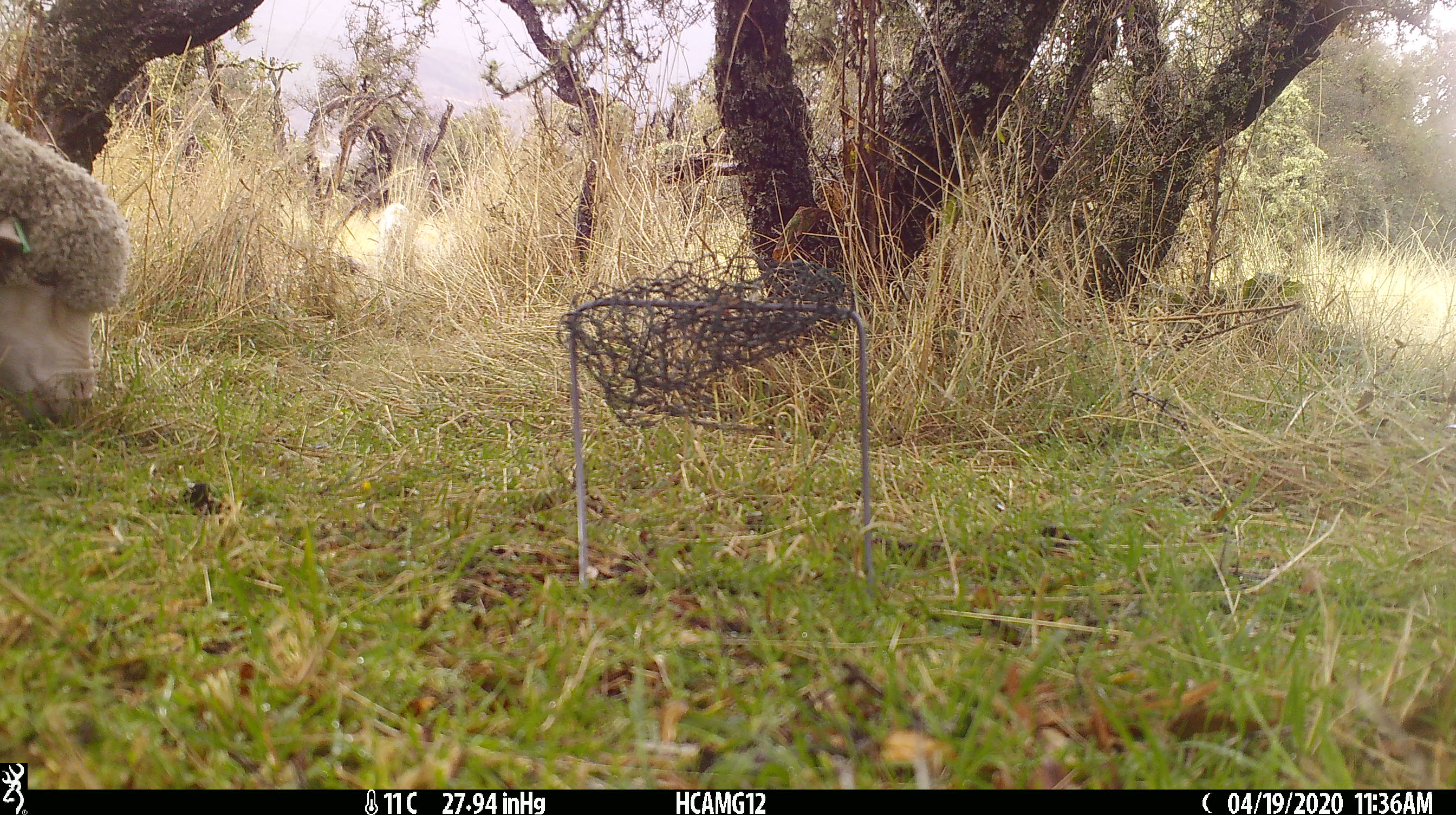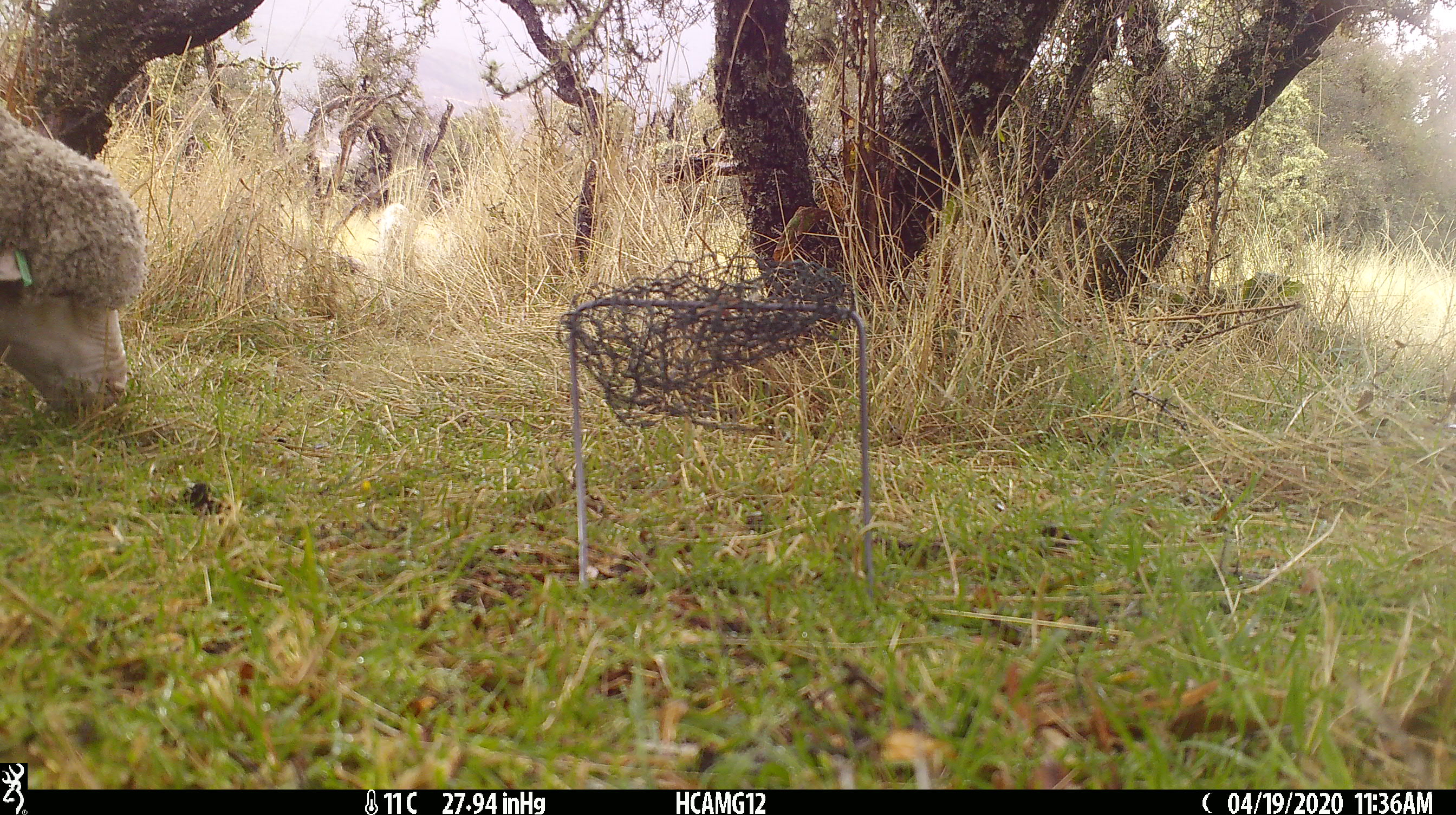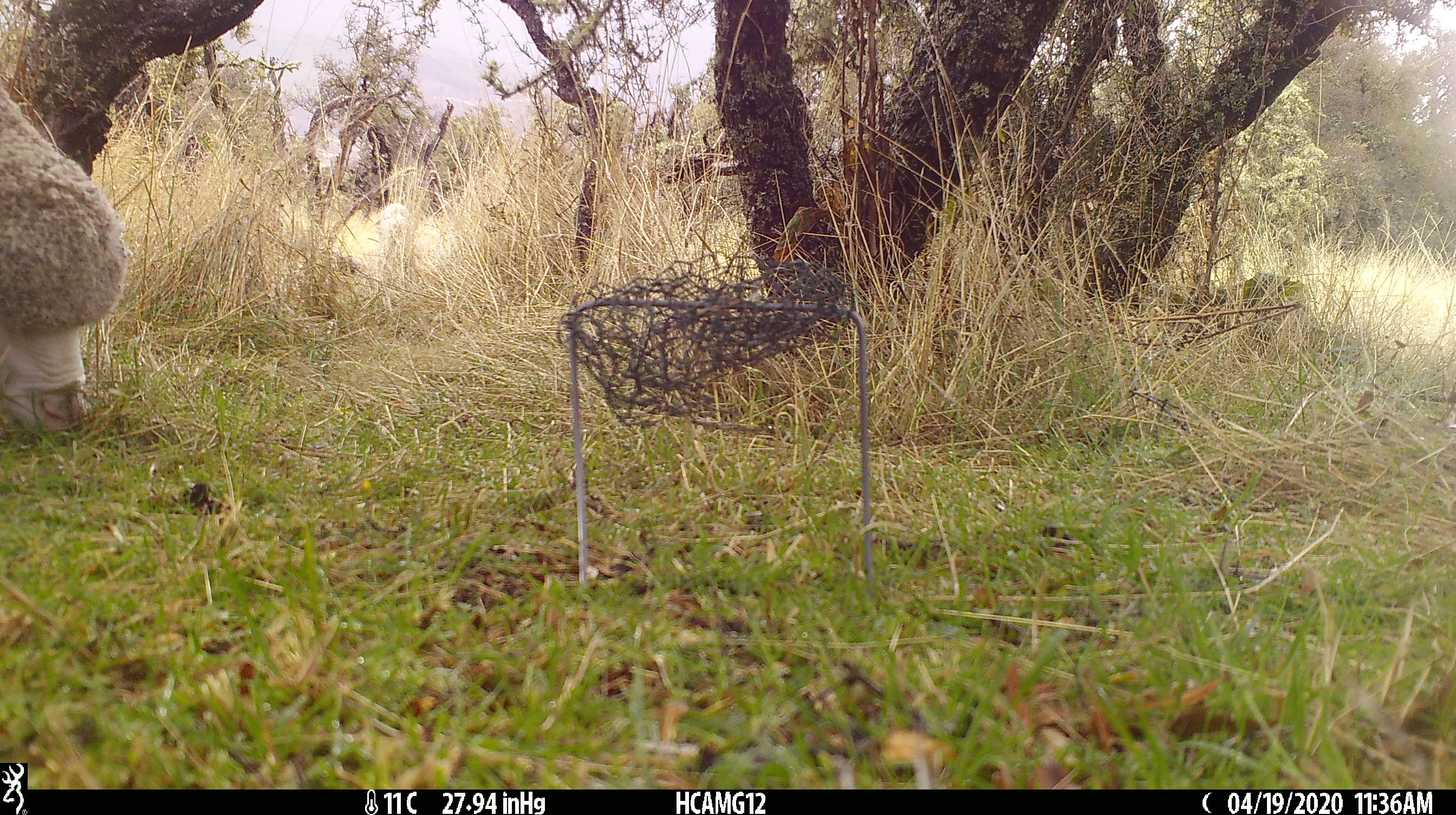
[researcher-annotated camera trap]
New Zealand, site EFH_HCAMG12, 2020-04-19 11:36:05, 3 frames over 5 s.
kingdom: Animalia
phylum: Chordata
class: Mammalia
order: Artiodactyla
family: Bovidae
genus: Ovis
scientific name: Ovis aries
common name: domestic sheep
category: sheep